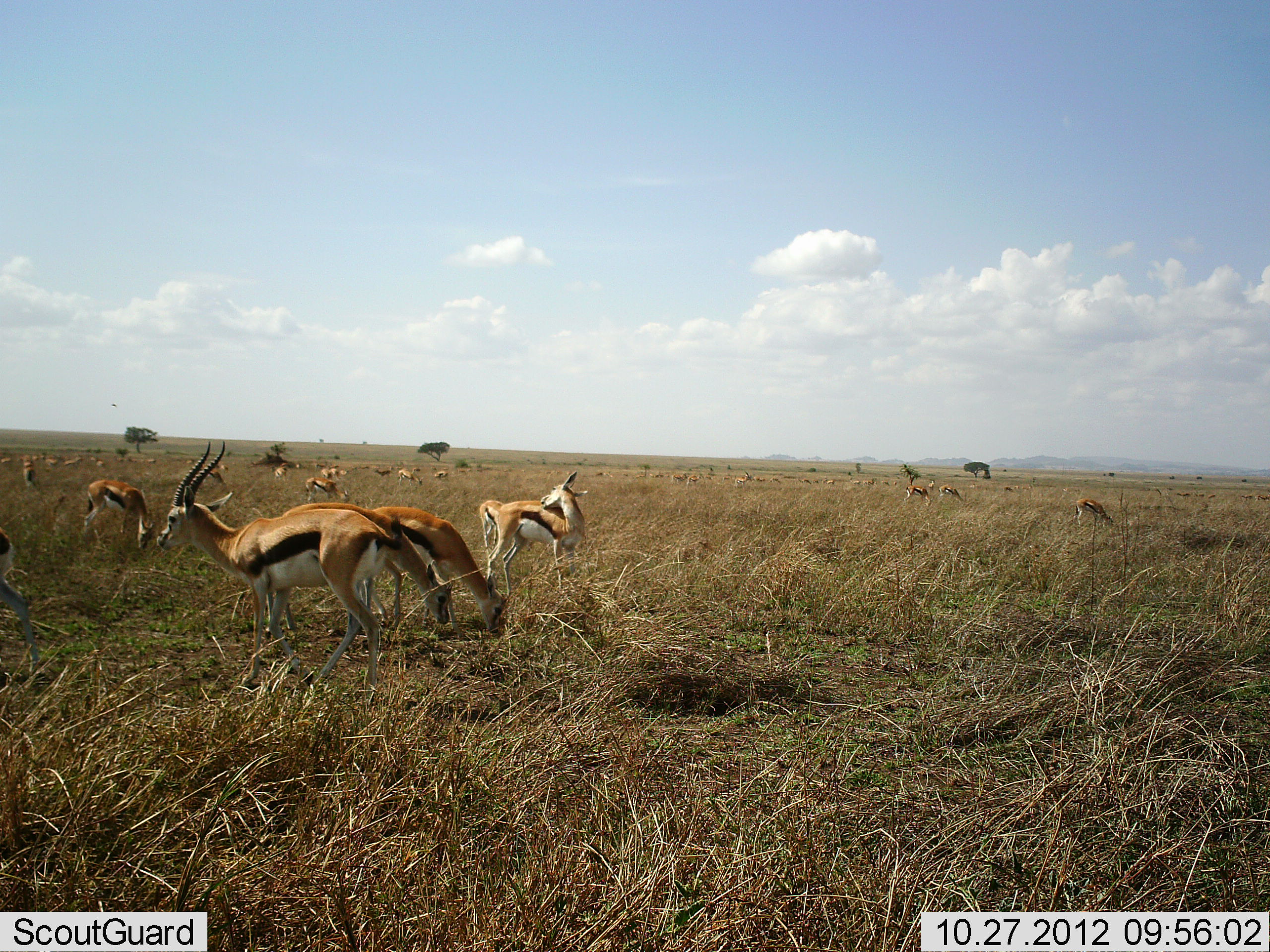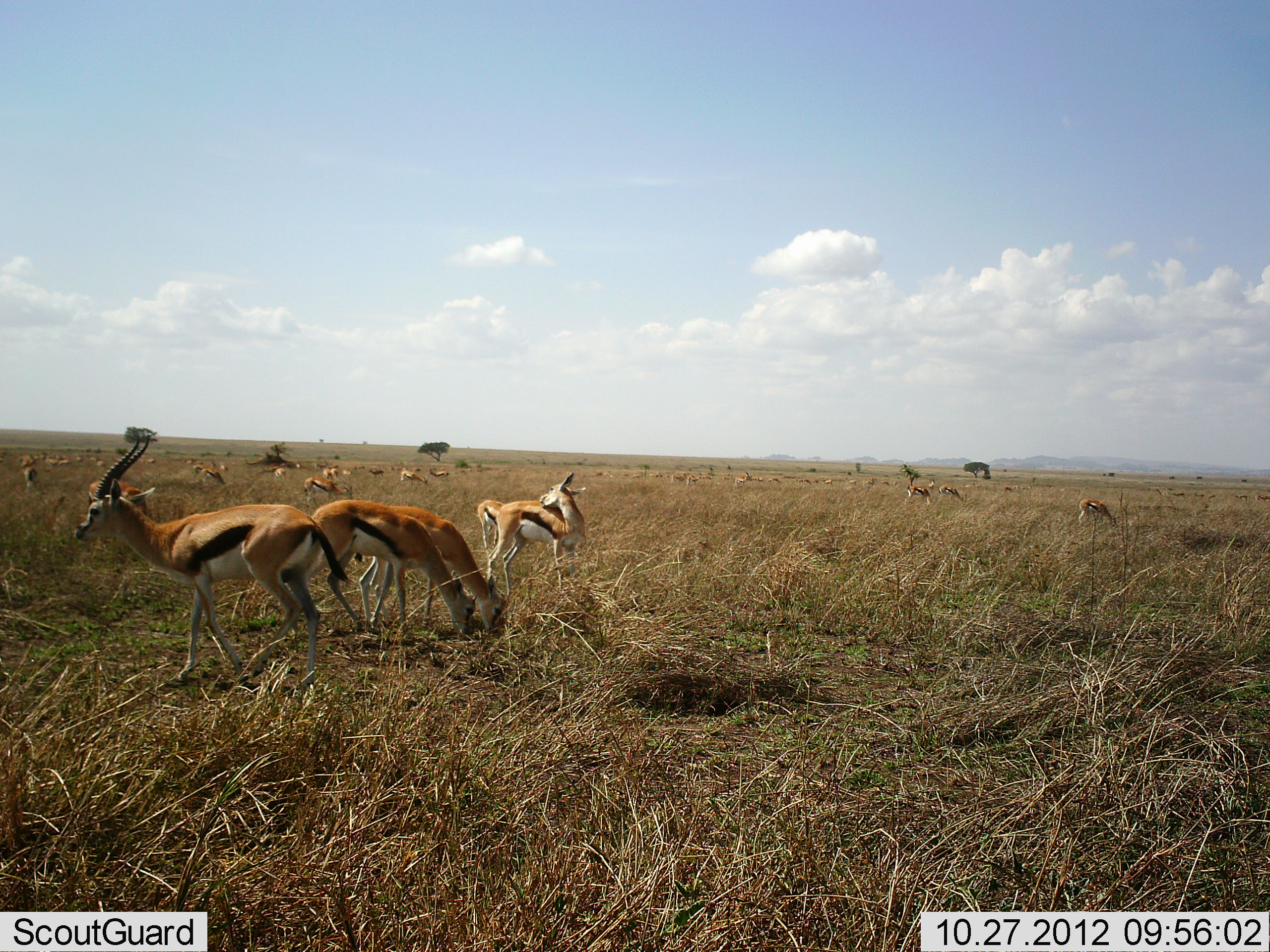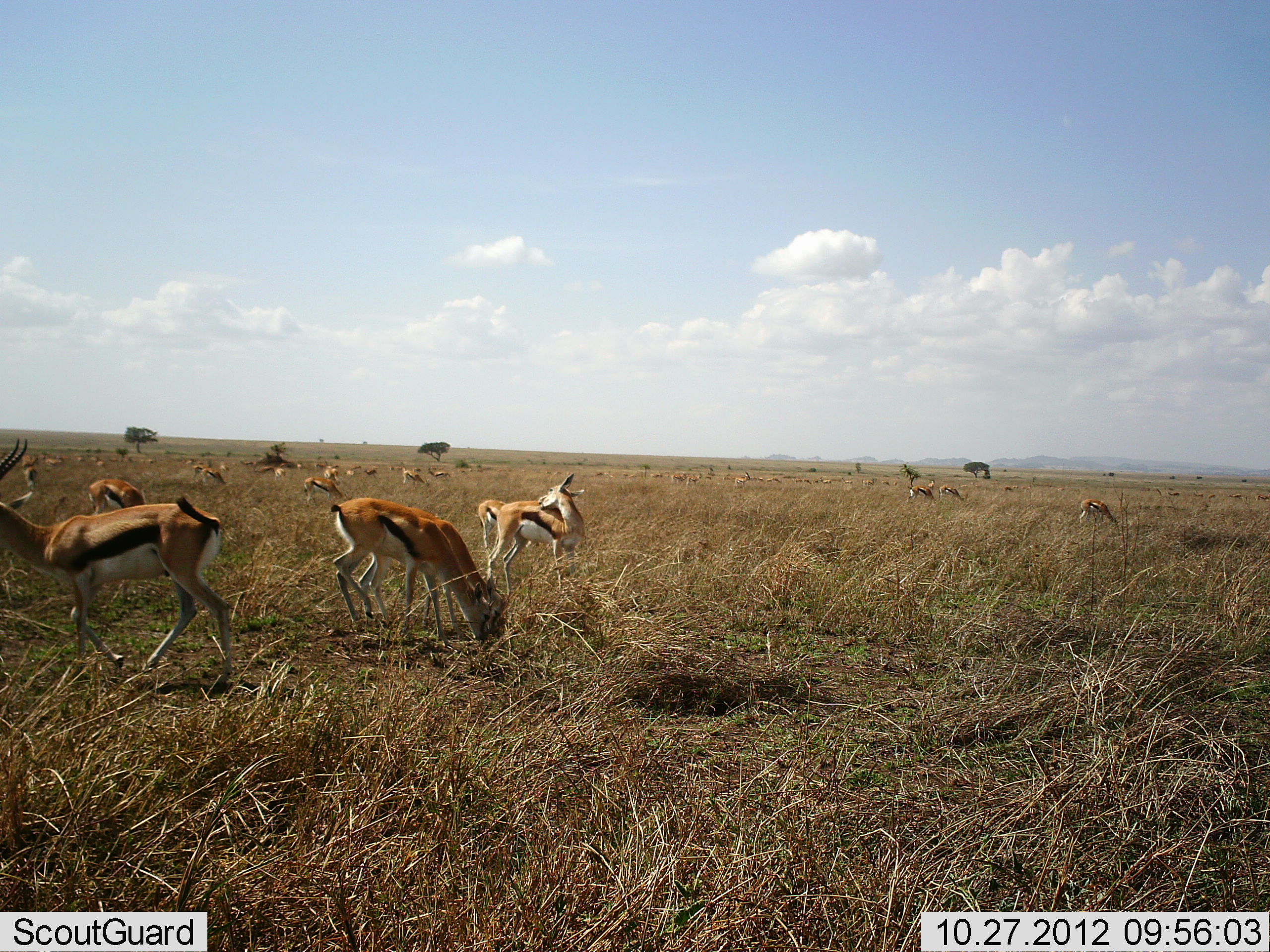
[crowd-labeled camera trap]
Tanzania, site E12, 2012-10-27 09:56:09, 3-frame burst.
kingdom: Animalia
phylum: Chordata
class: Mammalia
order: Artiodactyla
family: Bovidae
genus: Eudorcas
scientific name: Eudorcas thomsonii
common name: thomson's gazelle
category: gazellethomsons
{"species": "gazellethomsons (thomson's gazelle) (Eudorcas thomsonii)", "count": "11-50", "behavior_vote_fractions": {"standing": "70%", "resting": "0%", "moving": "40%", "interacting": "0%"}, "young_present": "0%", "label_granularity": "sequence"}